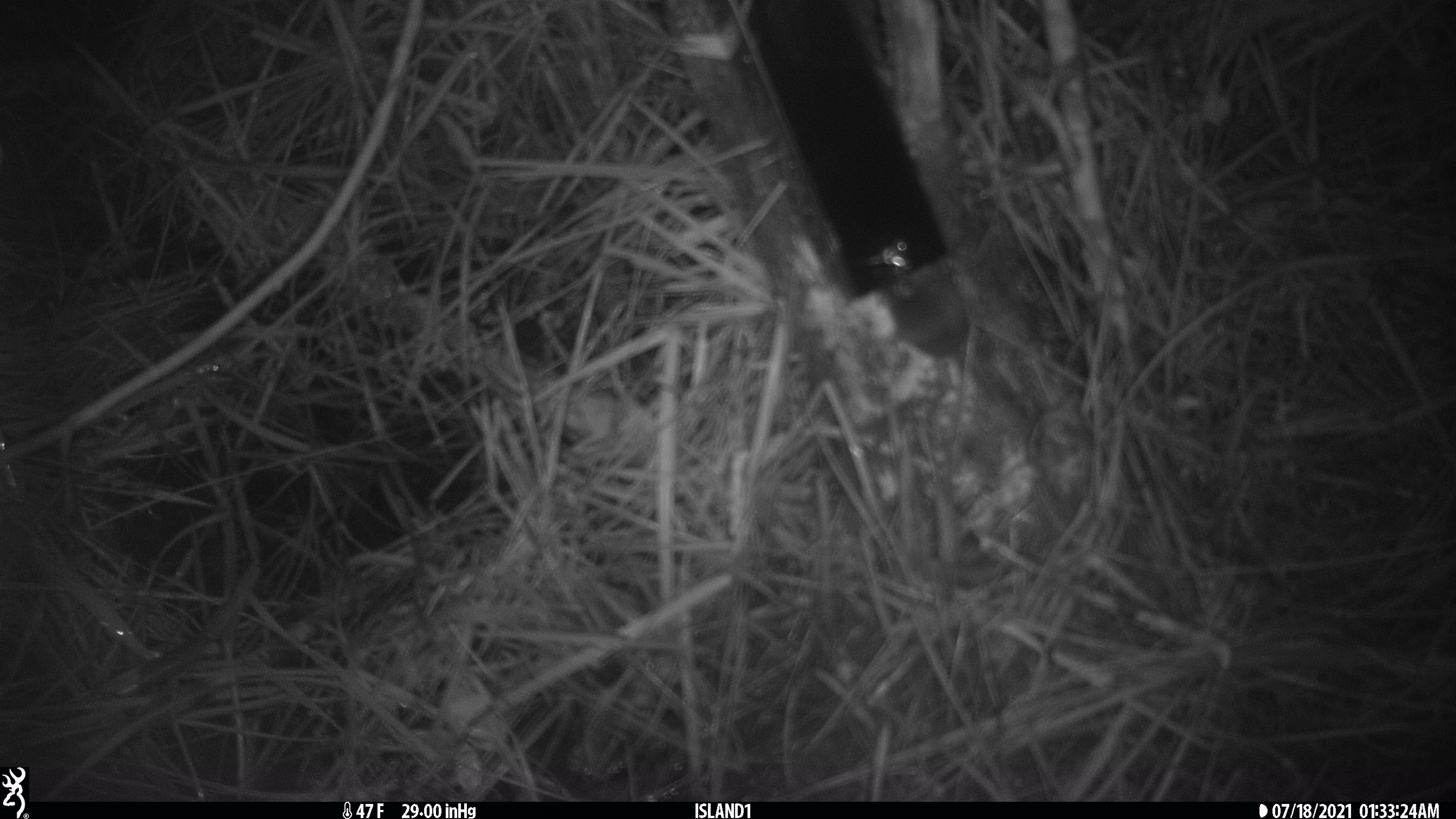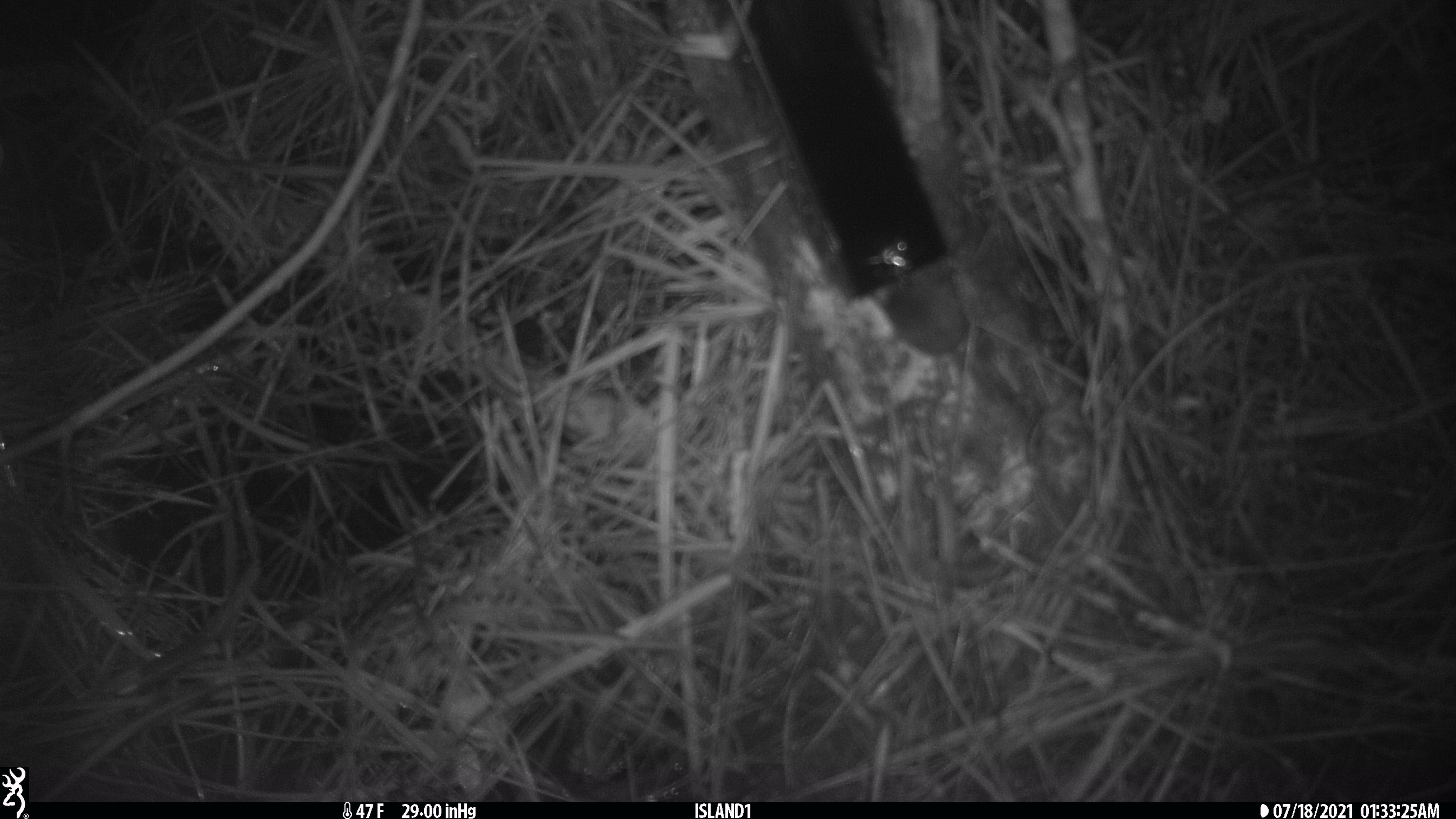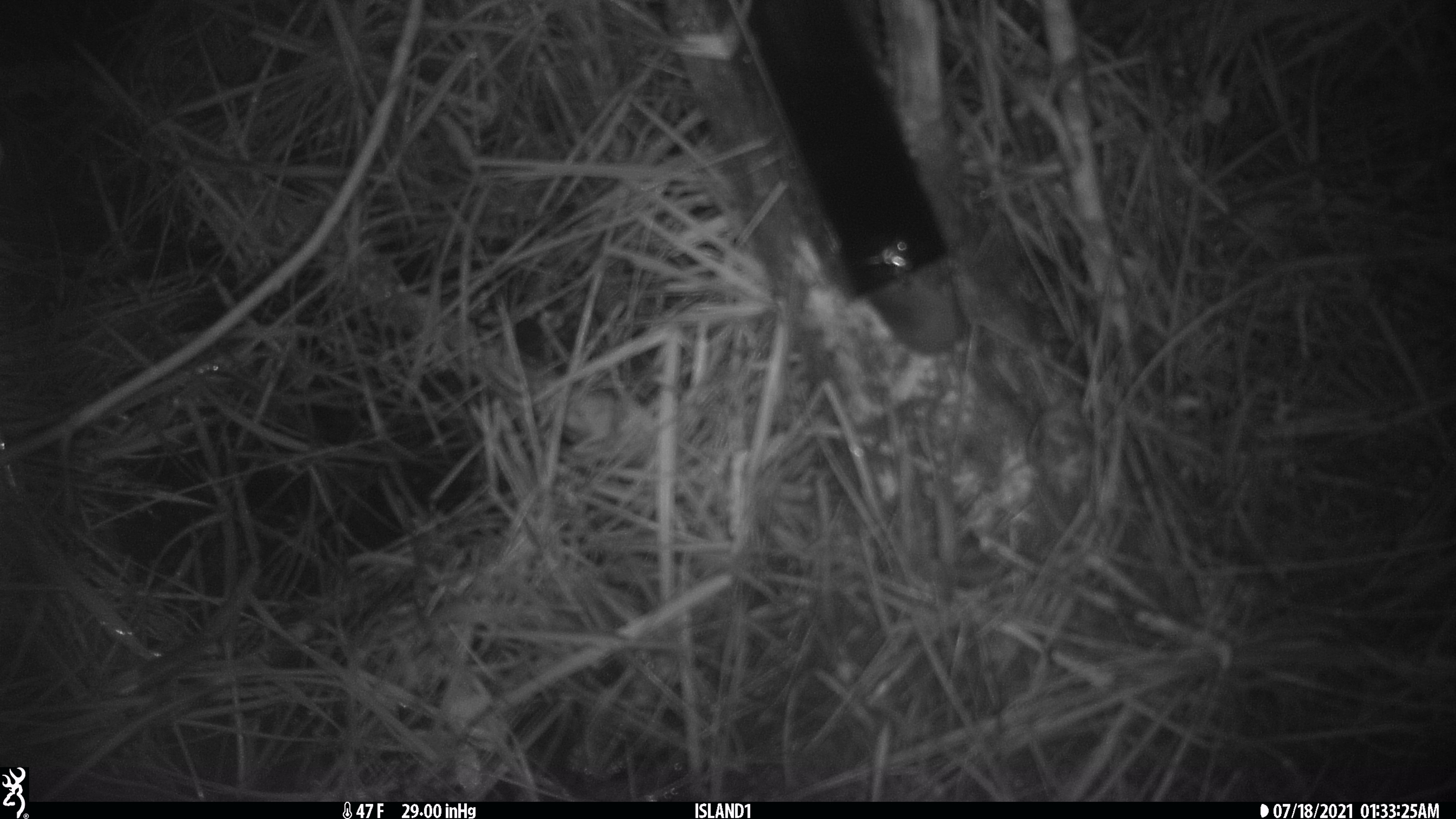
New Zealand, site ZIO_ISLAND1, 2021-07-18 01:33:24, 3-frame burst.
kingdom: Animalia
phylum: Chordata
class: Mammalia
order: Rodentia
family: Muridae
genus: Mus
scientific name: Mus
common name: mouse